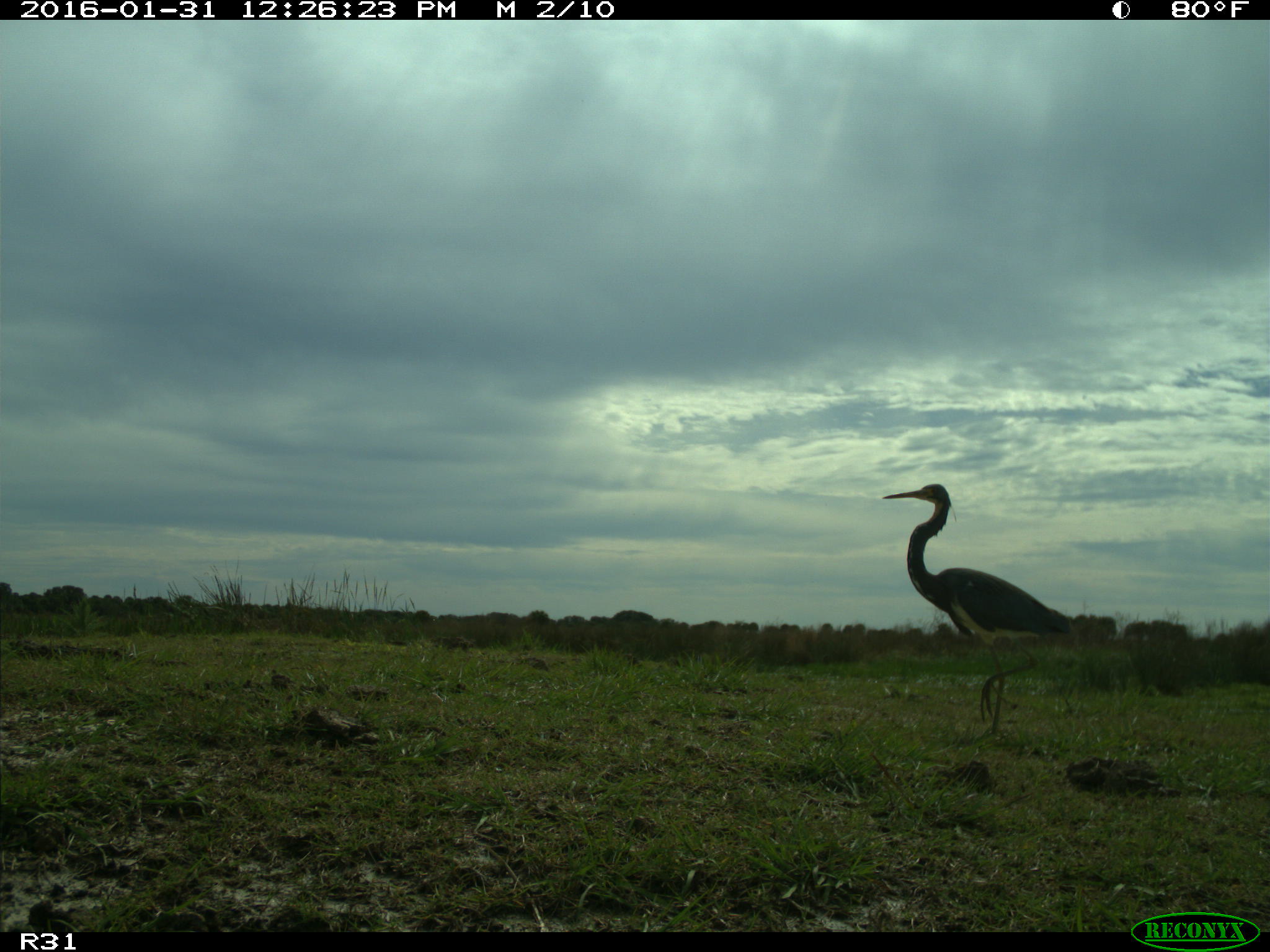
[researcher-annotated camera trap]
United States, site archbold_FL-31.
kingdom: Animalia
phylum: Chordata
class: Aves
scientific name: Aves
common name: birds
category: unidentified bird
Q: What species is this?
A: Unidentified bird (birds) (Aves).